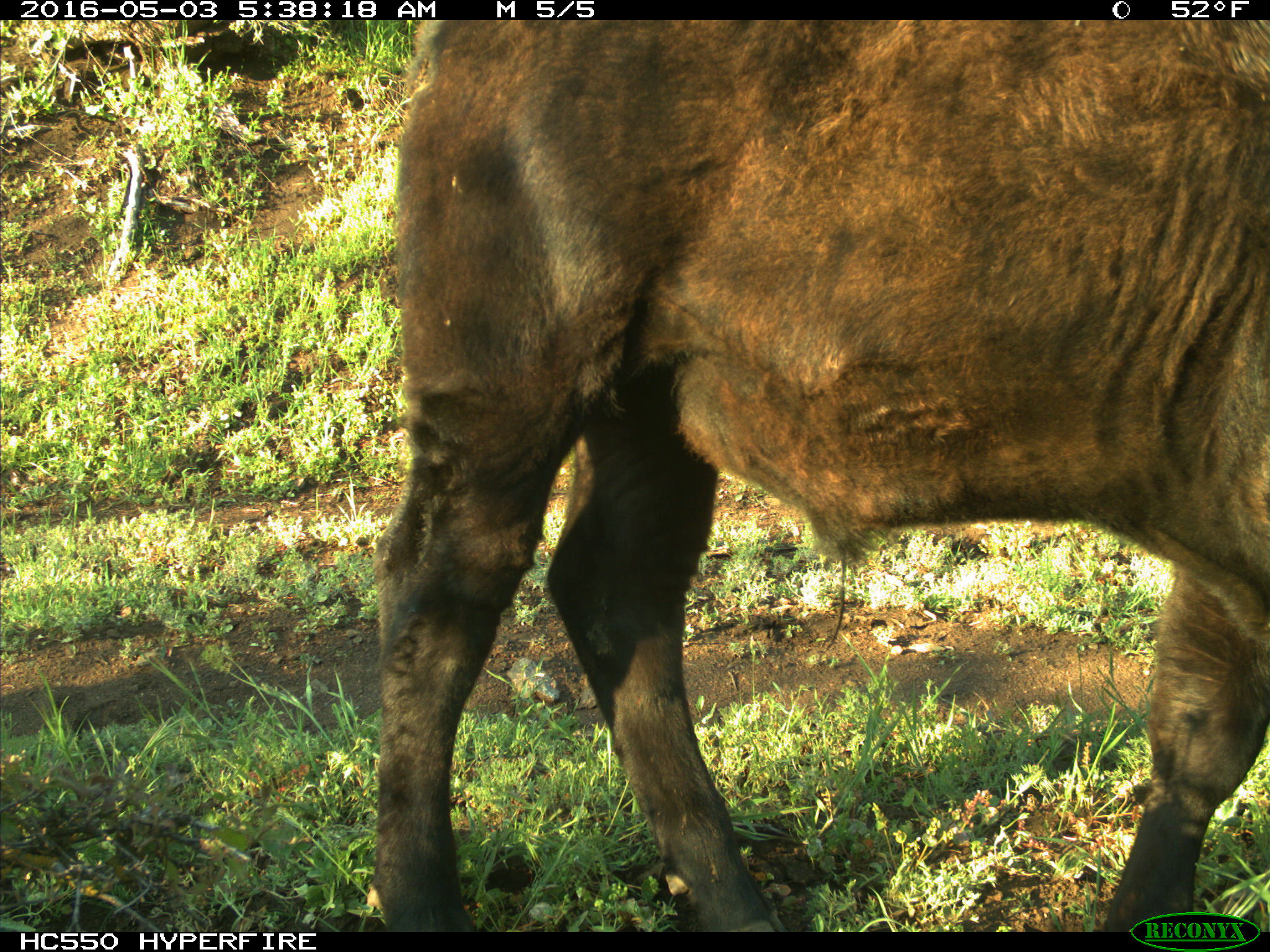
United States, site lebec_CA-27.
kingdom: Animalia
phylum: Chordata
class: Mammalia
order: Artiodactyla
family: Bovidae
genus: Bos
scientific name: Bos taurus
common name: domestic cow